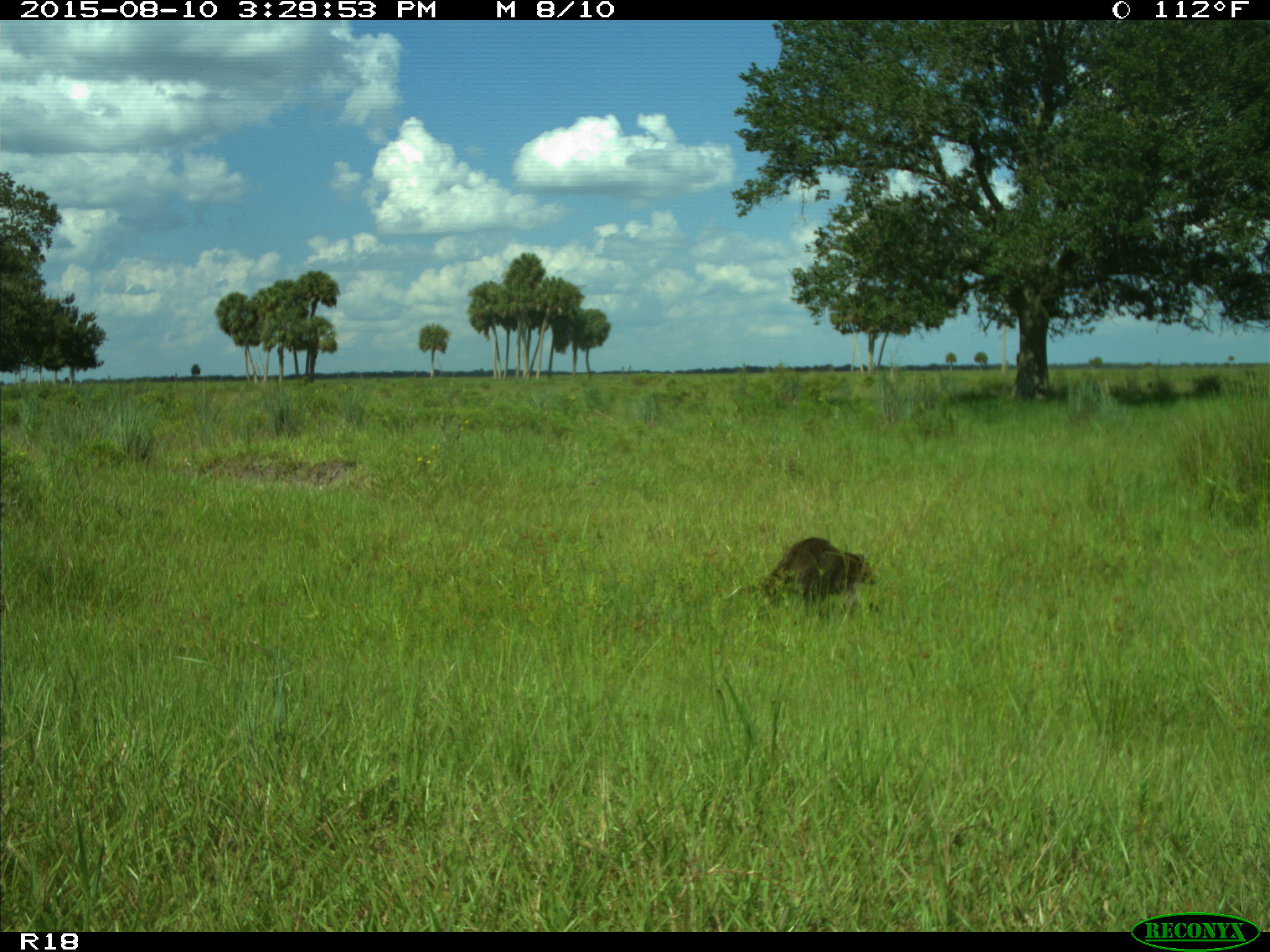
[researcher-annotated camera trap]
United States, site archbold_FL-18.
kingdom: Animalia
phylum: Chordata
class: Mammalia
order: Carnivora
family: Procyonidae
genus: Procyon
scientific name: Procyon lotor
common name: common raccoon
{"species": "Procyon lotor (common raccoon)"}